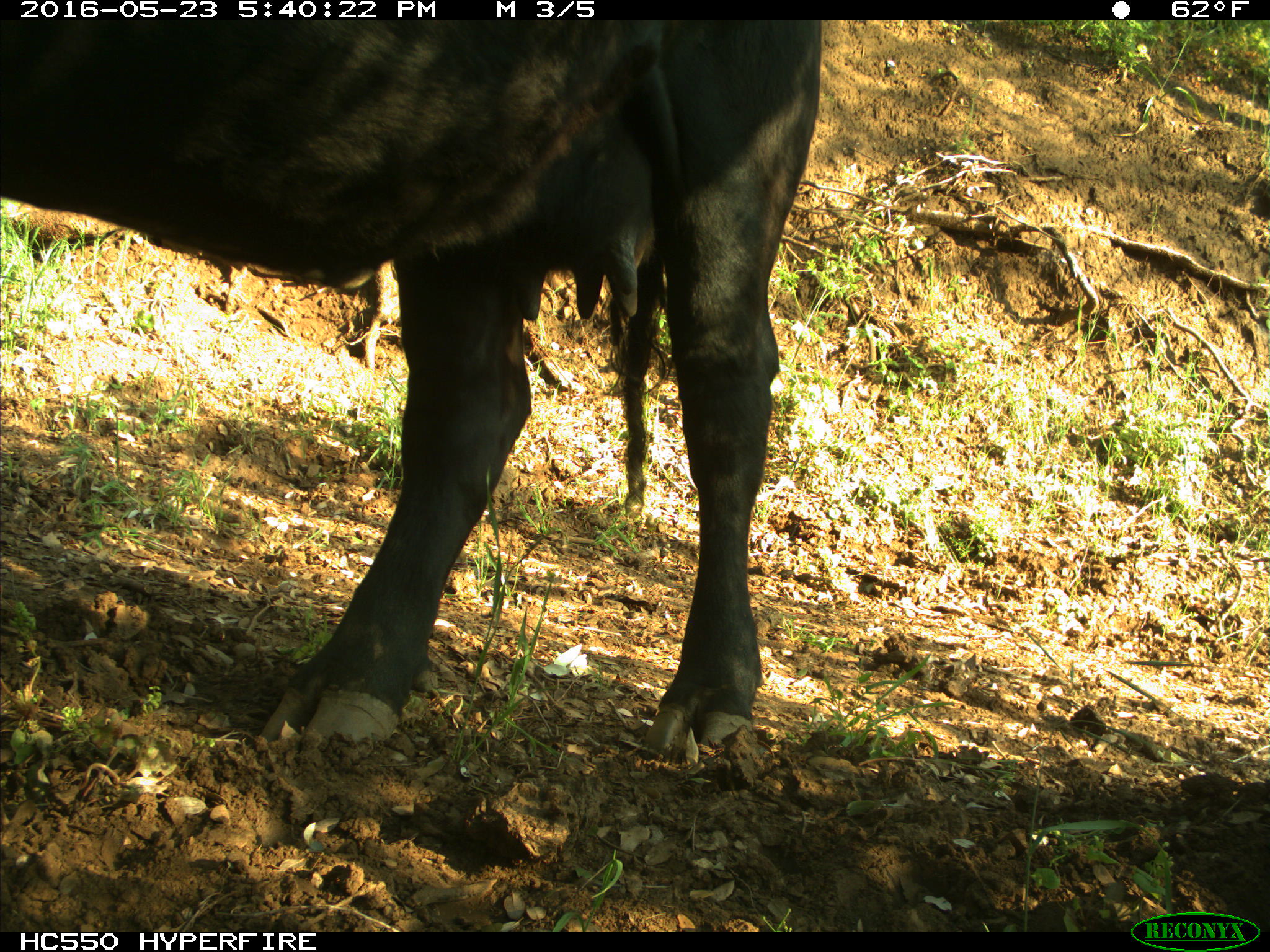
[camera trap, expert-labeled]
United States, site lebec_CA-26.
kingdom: Animalia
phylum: Chordata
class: Mammalia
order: Artiodactyla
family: Bovidae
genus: Bos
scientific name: Bos taurus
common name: domestic cow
Bos taurus (domestic cow).